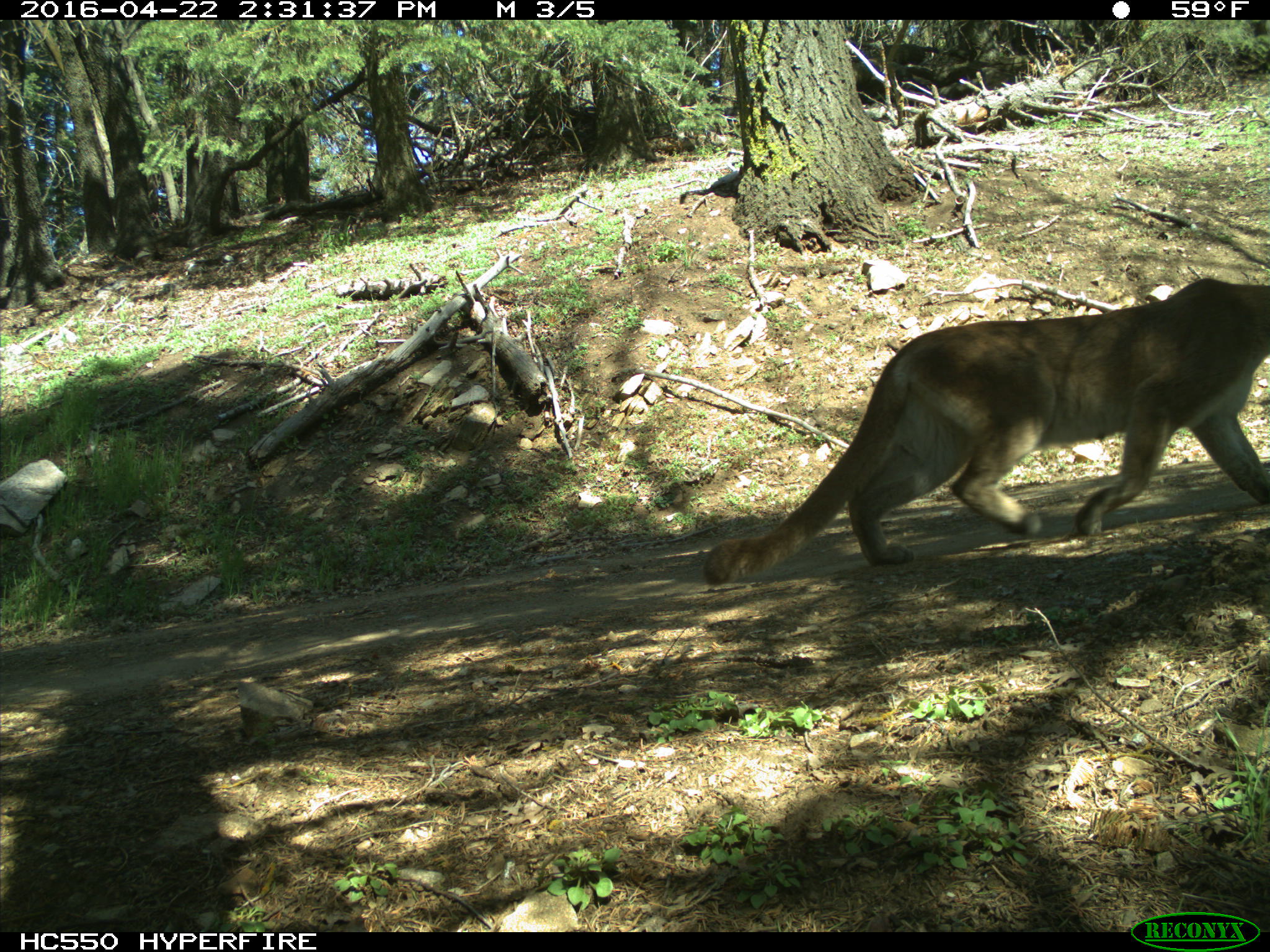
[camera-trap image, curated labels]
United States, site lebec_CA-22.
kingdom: Animalia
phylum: Chordata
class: Mammalia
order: Carnivora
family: Felidae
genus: Puma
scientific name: Puma concolor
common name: mountain lion